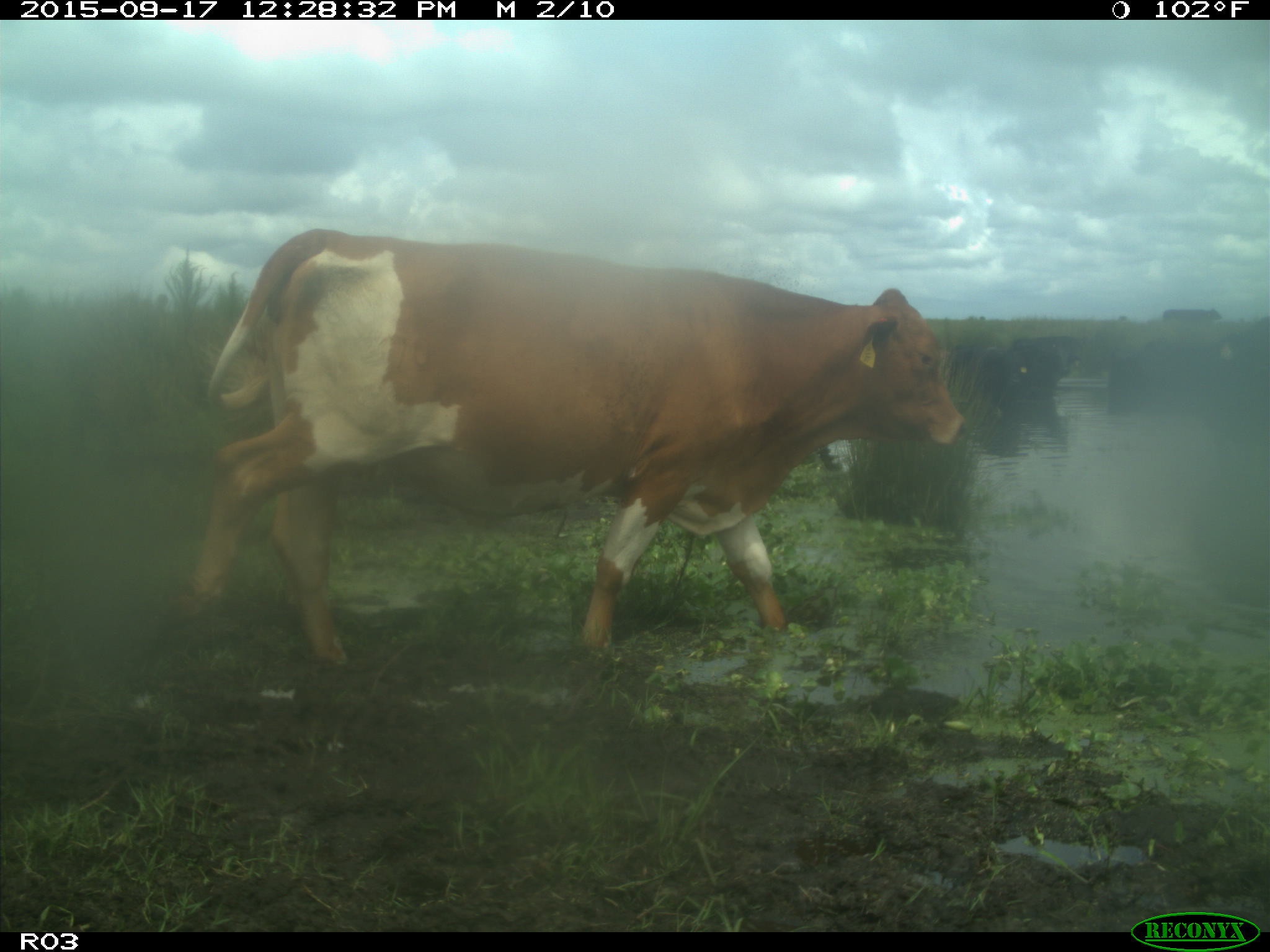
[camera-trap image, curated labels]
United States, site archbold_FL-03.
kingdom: Animalia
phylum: Chordata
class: Mammalia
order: Artiodactyla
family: Bovidae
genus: Bos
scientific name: Bos taurus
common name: domestic cow